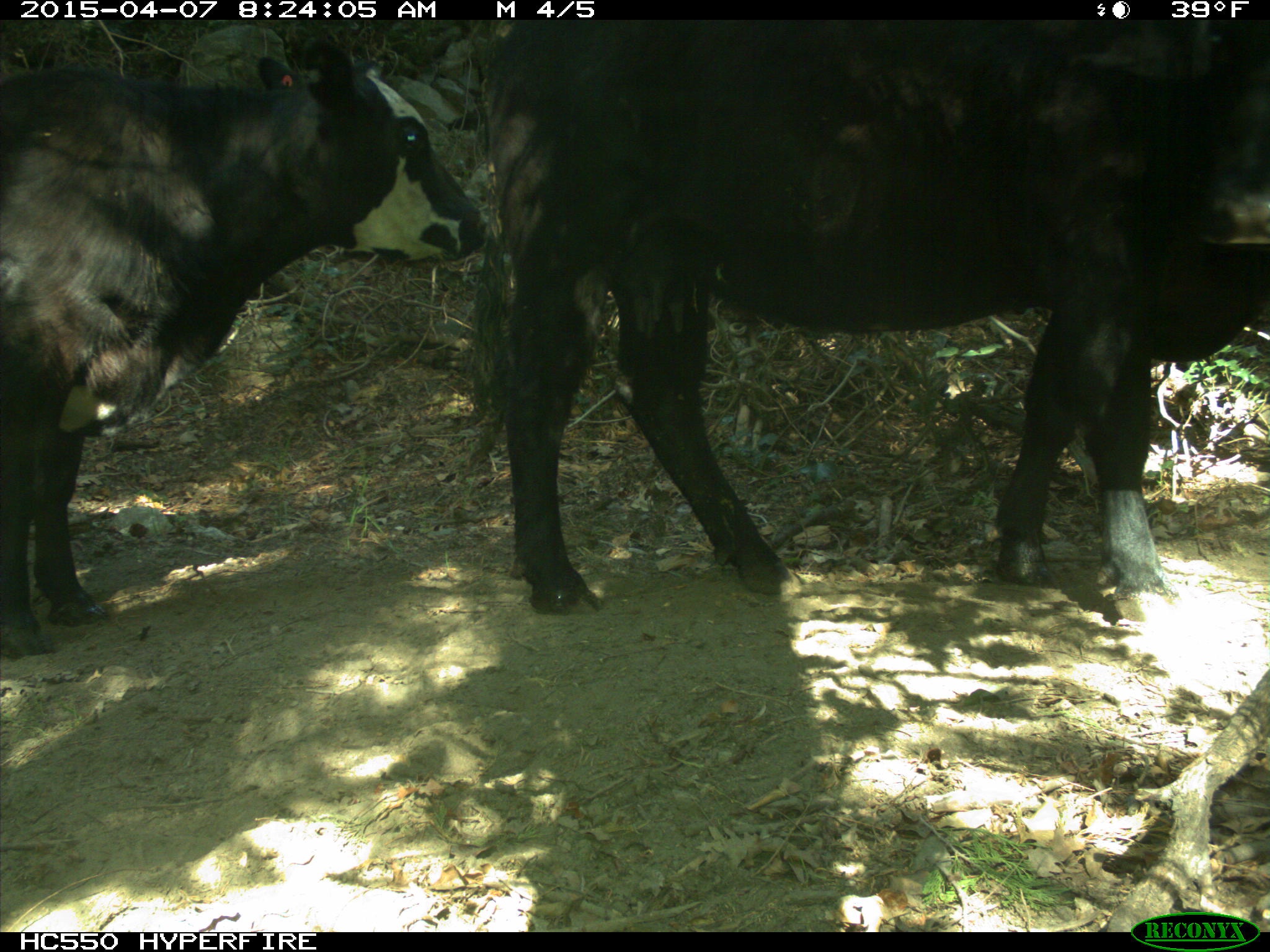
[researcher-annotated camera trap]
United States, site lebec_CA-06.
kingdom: Animalia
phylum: Chordata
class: Mammalia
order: Artiodactyla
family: Bovidae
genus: Bos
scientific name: Bos taurus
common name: domestic cow